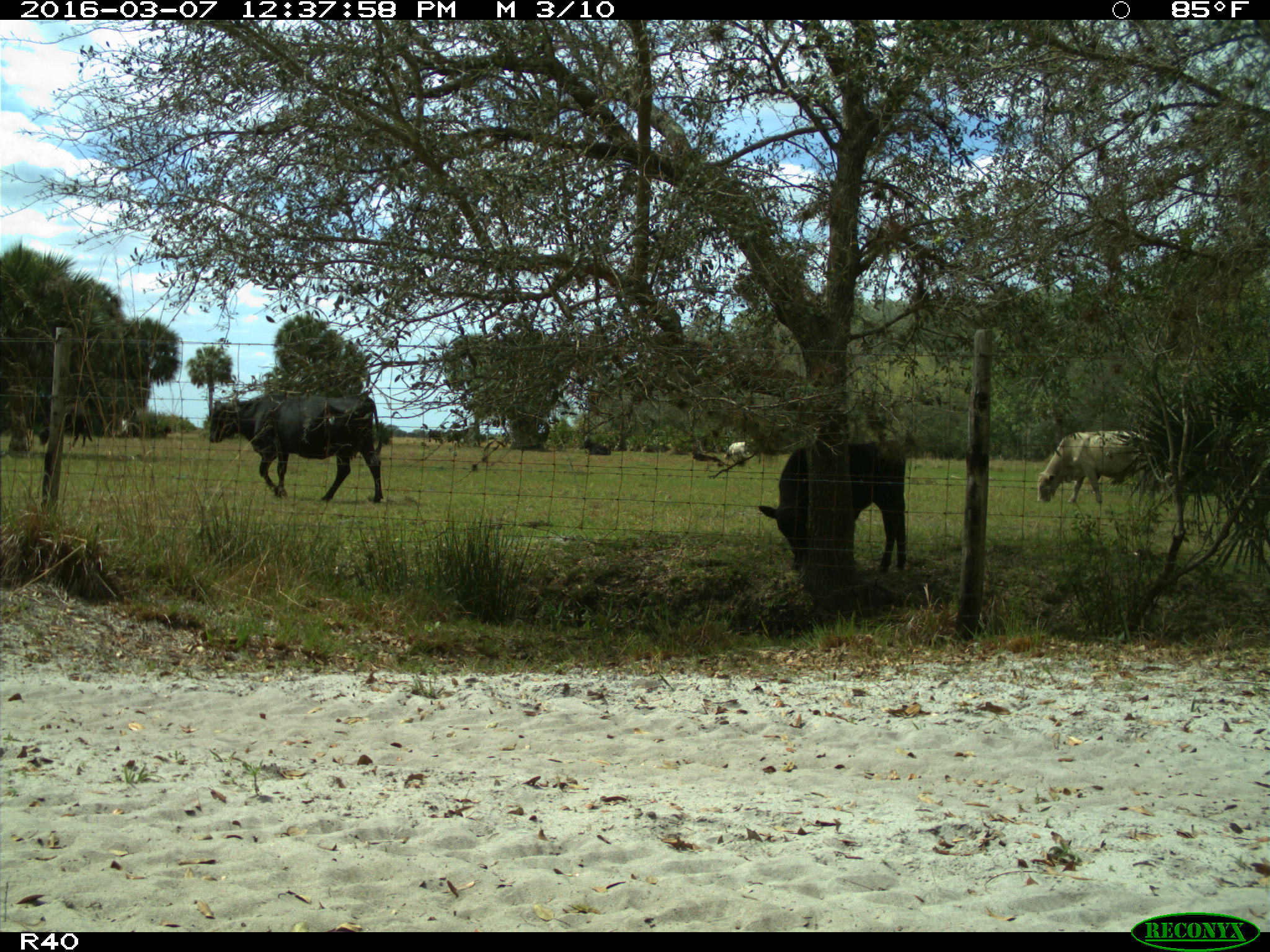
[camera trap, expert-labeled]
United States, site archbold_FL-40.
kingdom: Animalia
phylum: Chordata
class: Mammalia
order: Artiodactyla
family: Bovidae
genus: Bos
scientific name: Bos taurus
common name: domestic cow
Bos taurus (domestic cow).